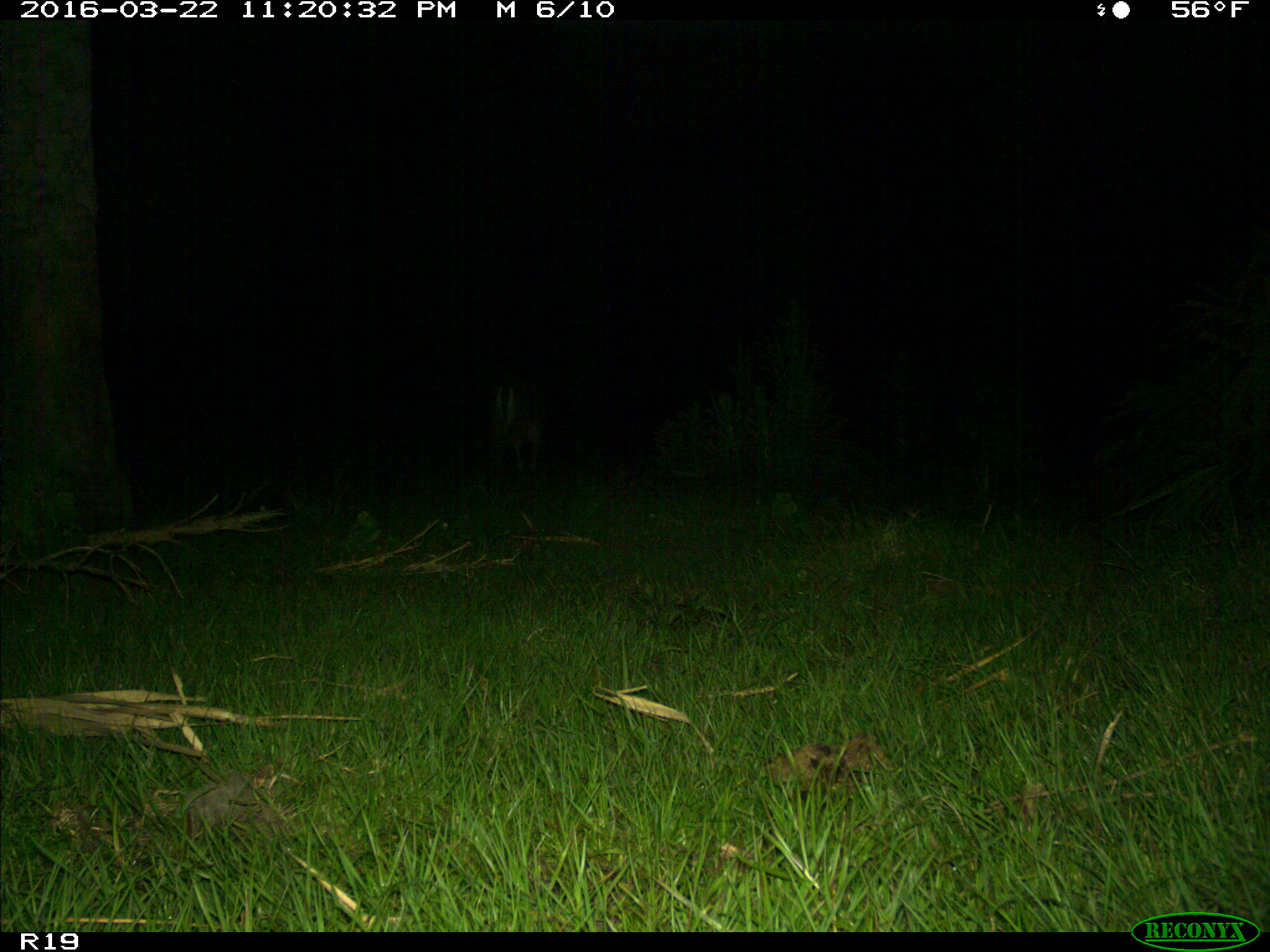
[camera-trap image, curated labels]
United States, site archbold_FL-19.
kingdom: Animalia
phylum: Chordata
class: Mammalia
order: Artiodactyla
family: Cervidae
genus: Odocoileus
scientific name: Odocoileus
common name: deer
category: unidentified deer